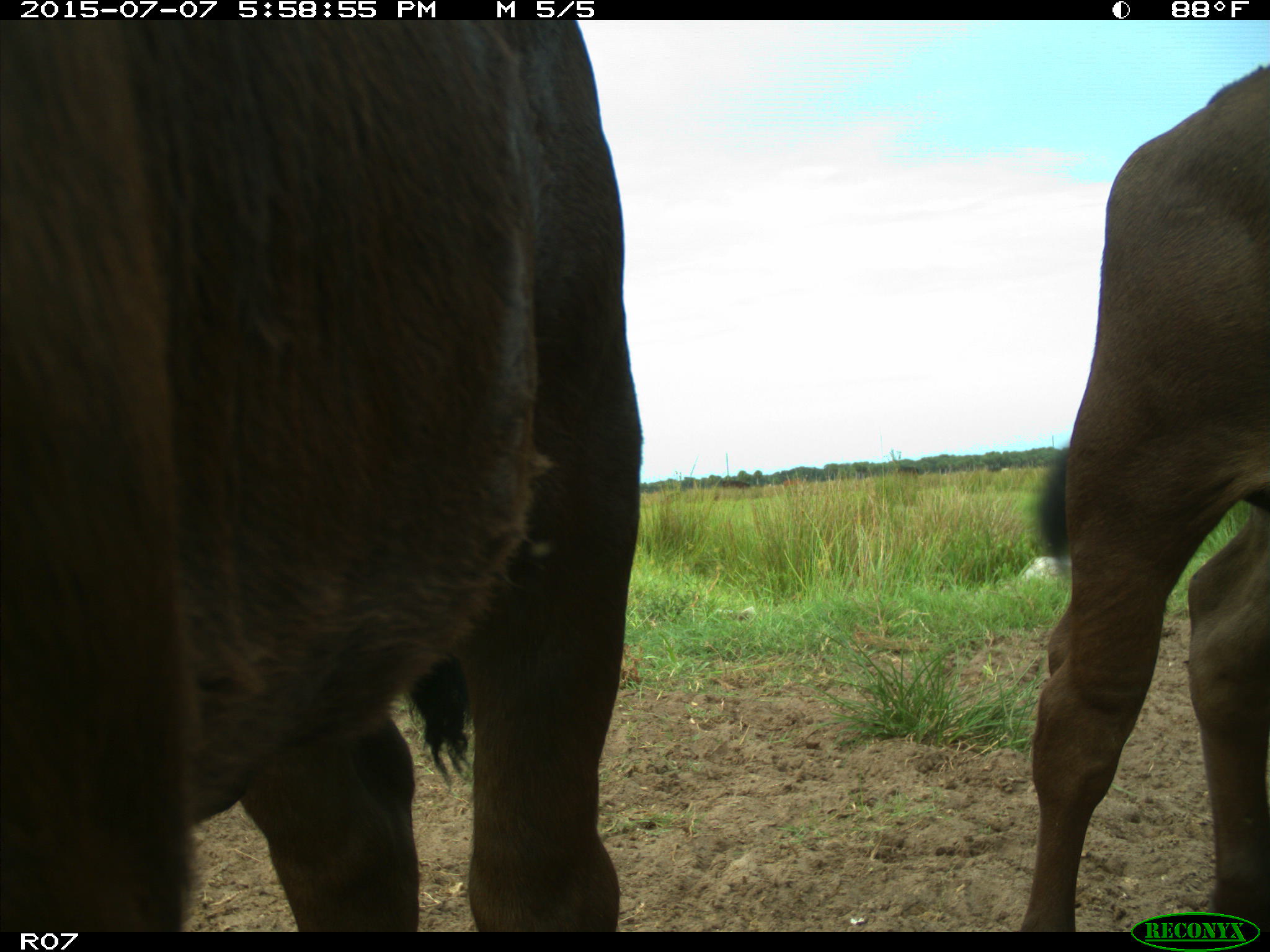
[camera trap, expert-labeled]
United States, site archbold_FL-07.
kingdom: Animalia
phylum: Chordata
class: Mammalia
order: Artiodactyla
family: Bovidae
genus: Bos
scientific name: Bos taurus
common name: domestic cow